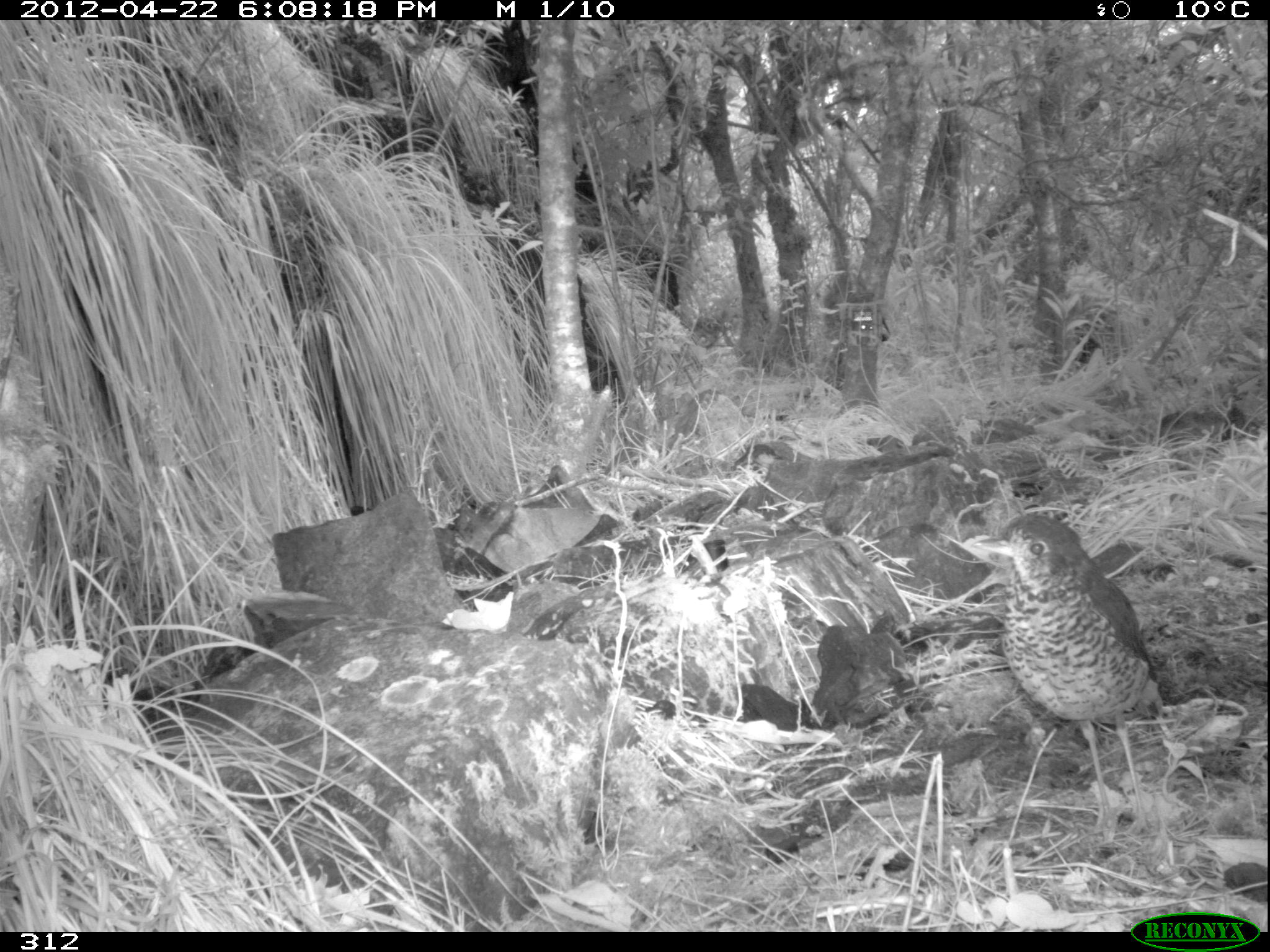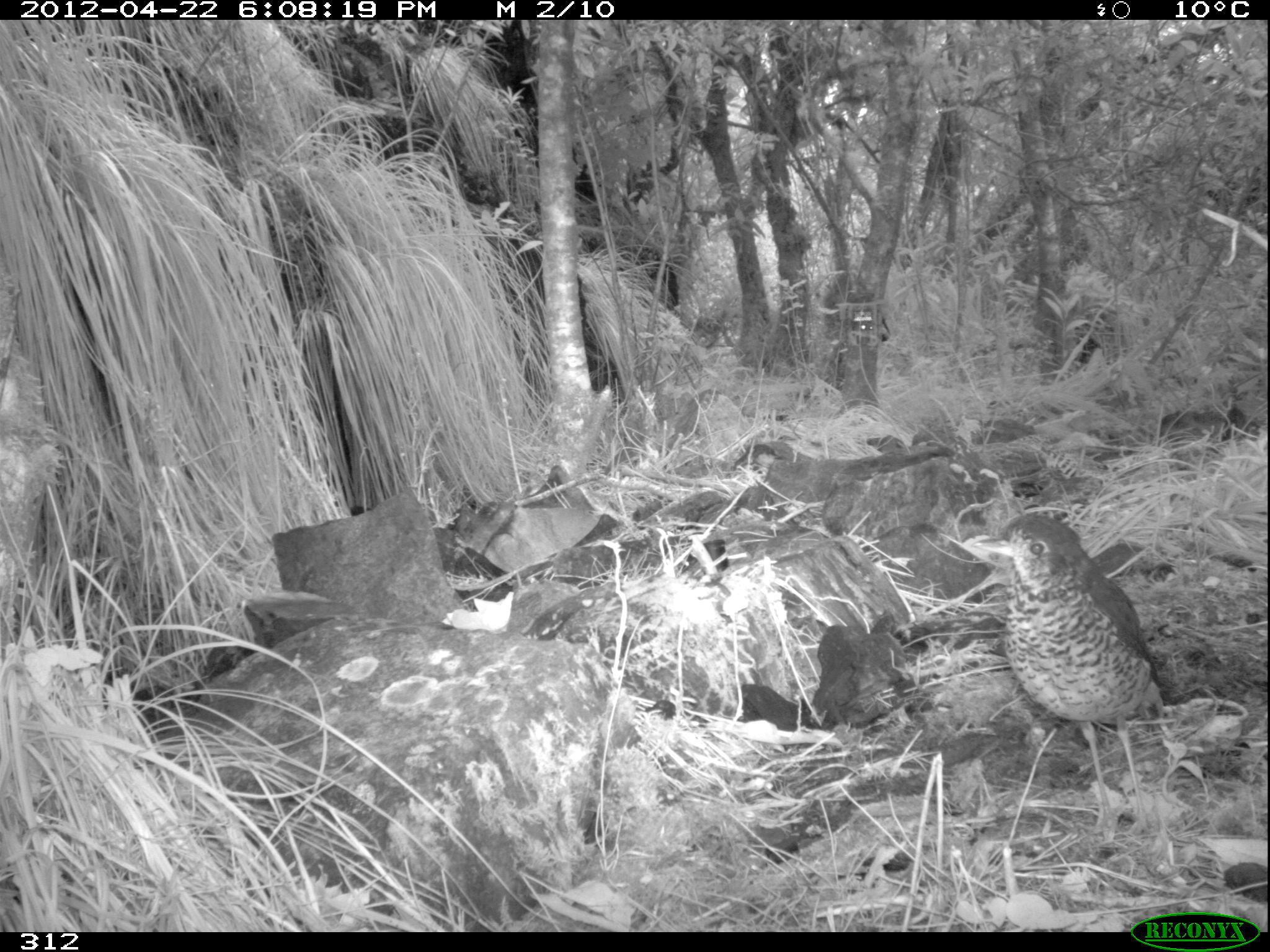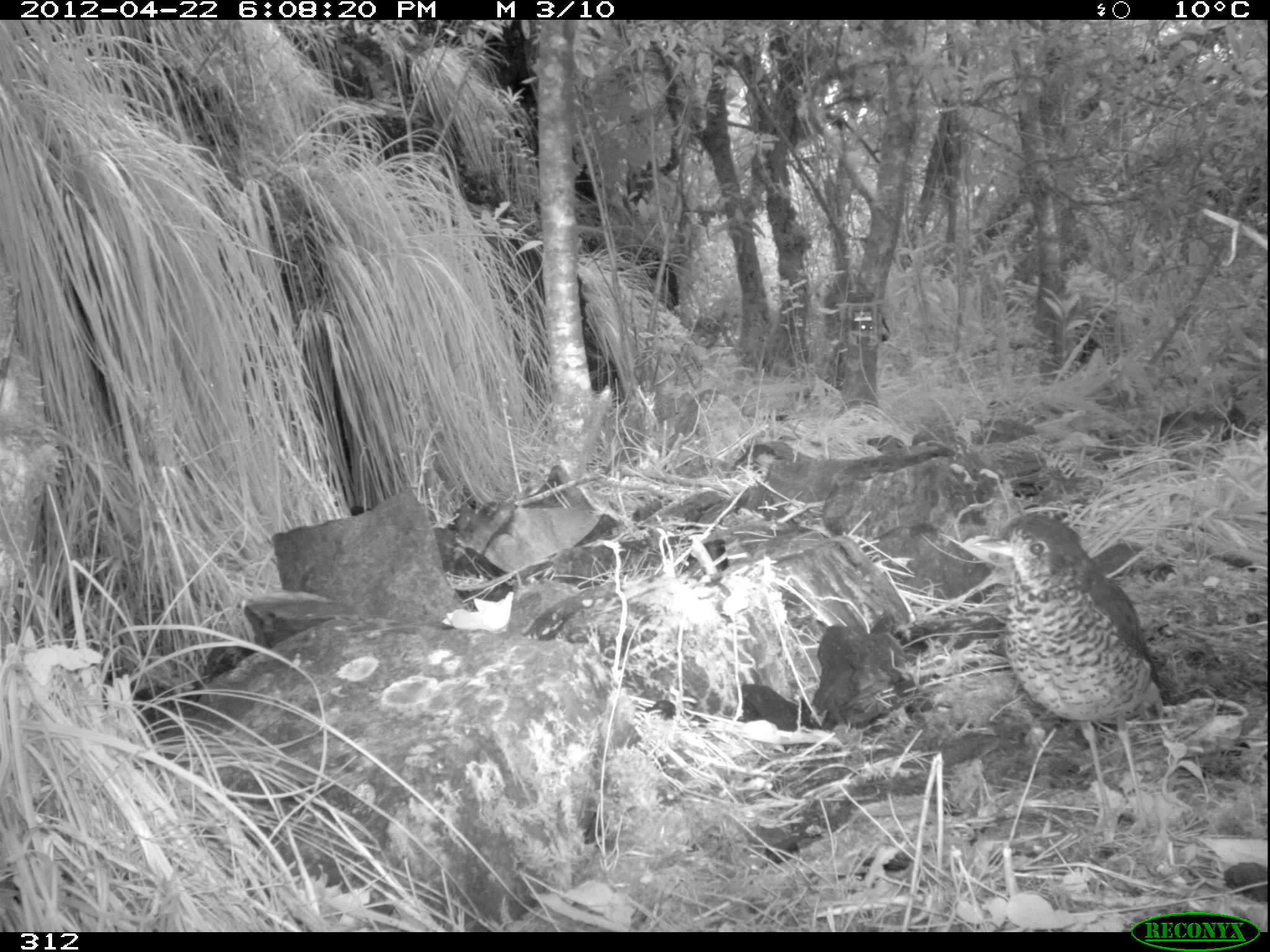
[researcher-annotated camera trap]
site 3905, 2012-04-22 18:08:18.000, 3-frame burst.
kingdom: Animalia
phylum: Chordata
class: Aves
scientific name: Aves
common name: bird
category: unknown bird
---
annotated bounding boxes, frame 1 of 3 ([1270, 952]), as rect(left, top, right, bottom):
unknown bird: rect(970, 510, 1166, 841)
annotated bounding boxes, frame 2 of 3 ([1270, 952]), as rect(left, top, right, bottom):
unknown bird: rect(971, 512, 1165, 835)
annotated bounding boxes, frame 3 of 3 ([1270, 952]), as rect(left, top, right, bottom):
unknown bird: rect(969, 511, 1168, 836)